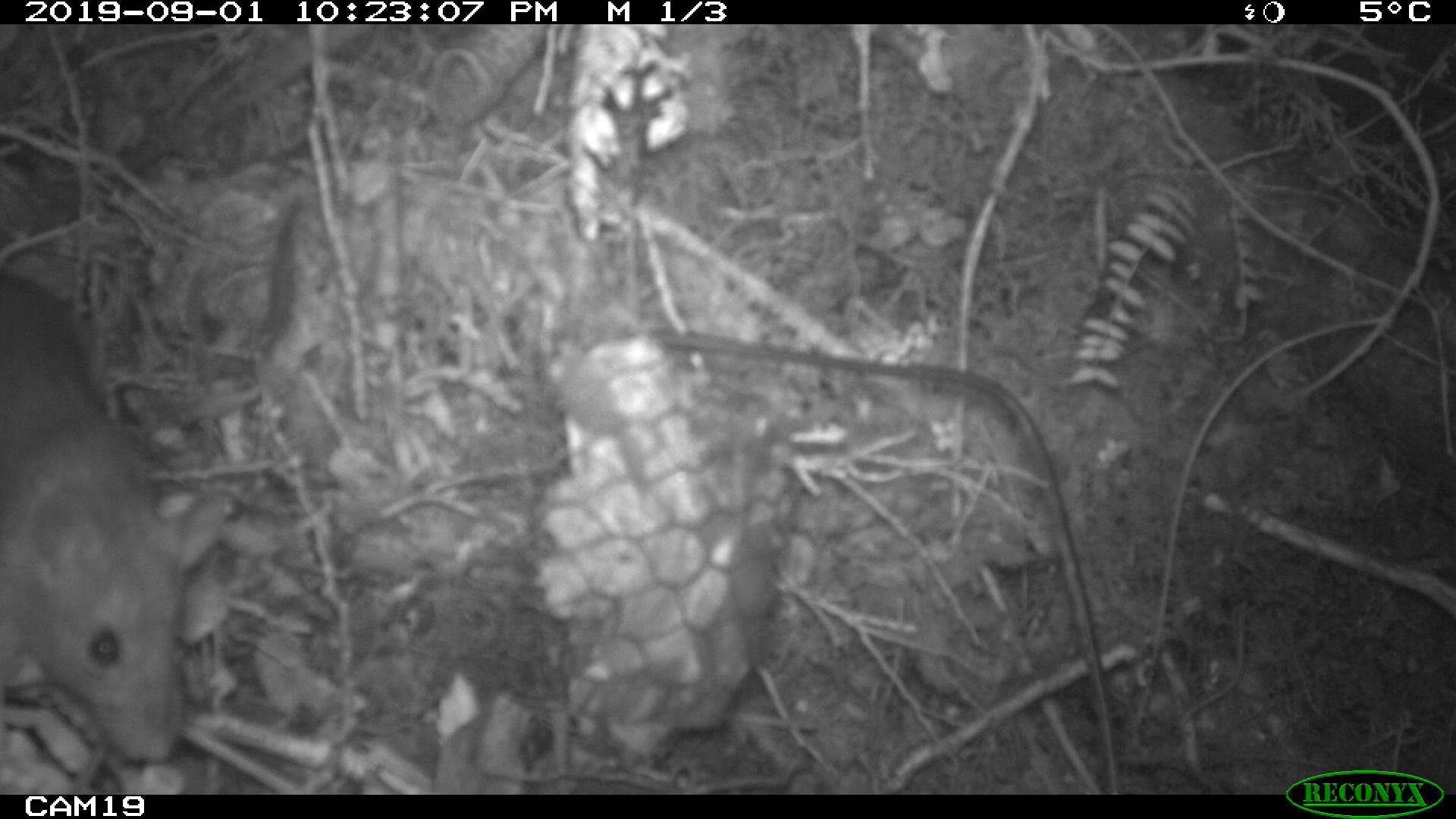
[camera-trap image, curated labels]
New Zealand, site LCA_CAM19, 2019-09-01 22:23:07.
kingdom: Animalia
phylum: Chordata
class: Mammalia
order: Rodentia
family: Muridae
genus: Rattus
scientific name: Rattus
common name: rat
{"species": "rat (Rattus)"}